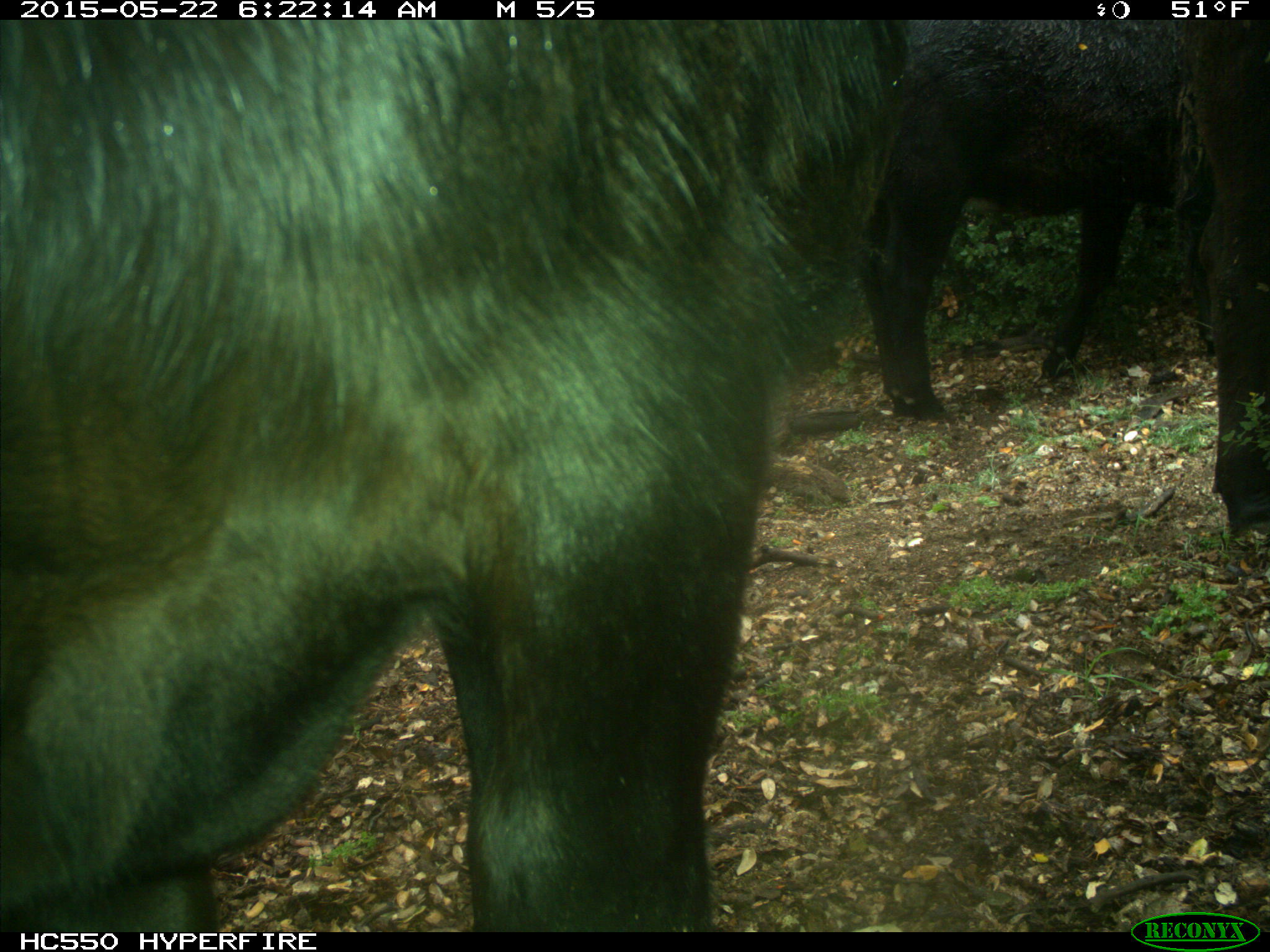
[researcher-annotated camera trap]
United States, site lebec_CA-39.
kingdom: Animalia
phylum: Chordata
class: Mammalia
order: Artiodactyla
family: Bovidae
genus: Bos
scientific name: Bos taurus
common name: domestic cow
Bos taurus (domestic cow).